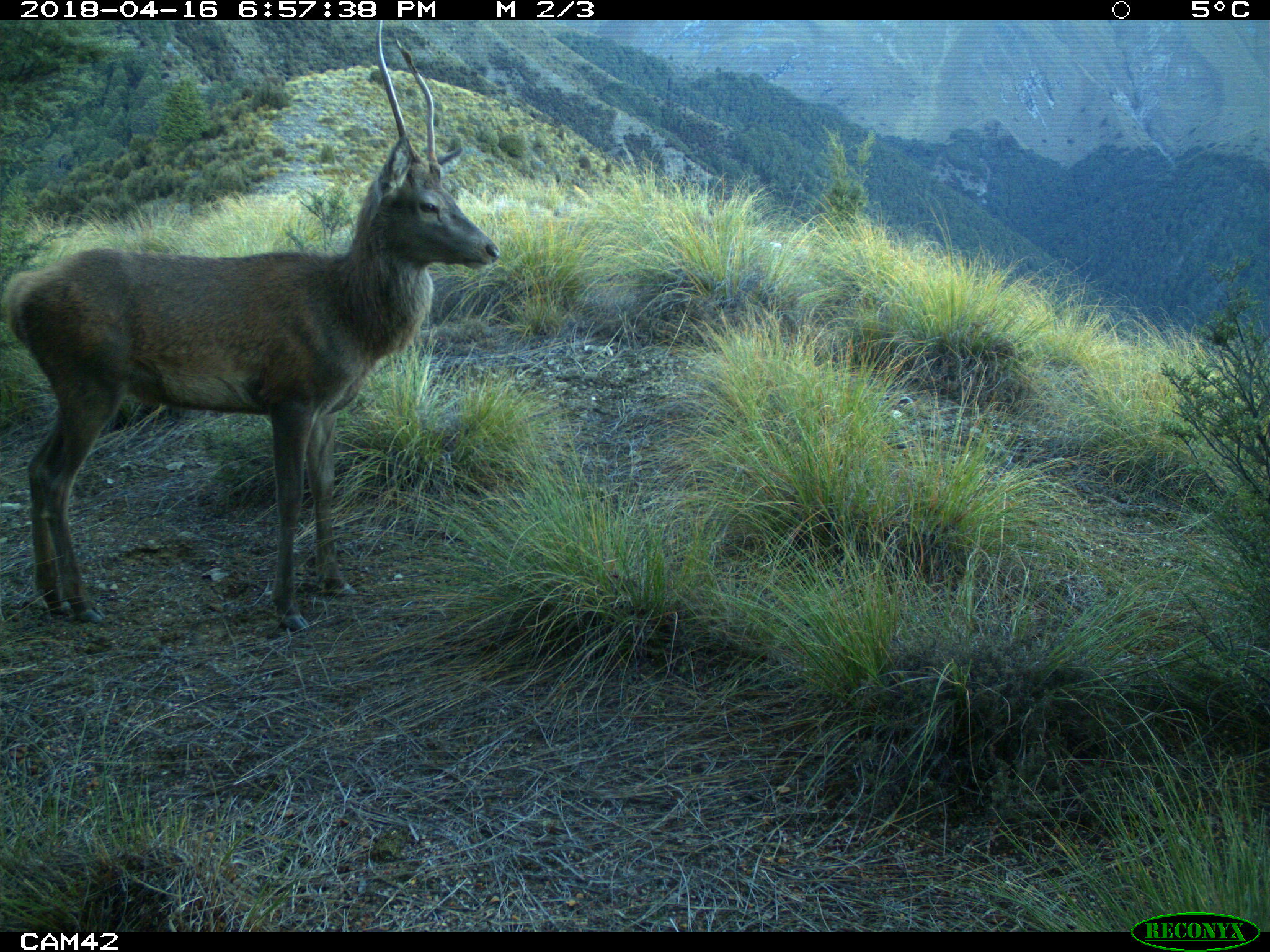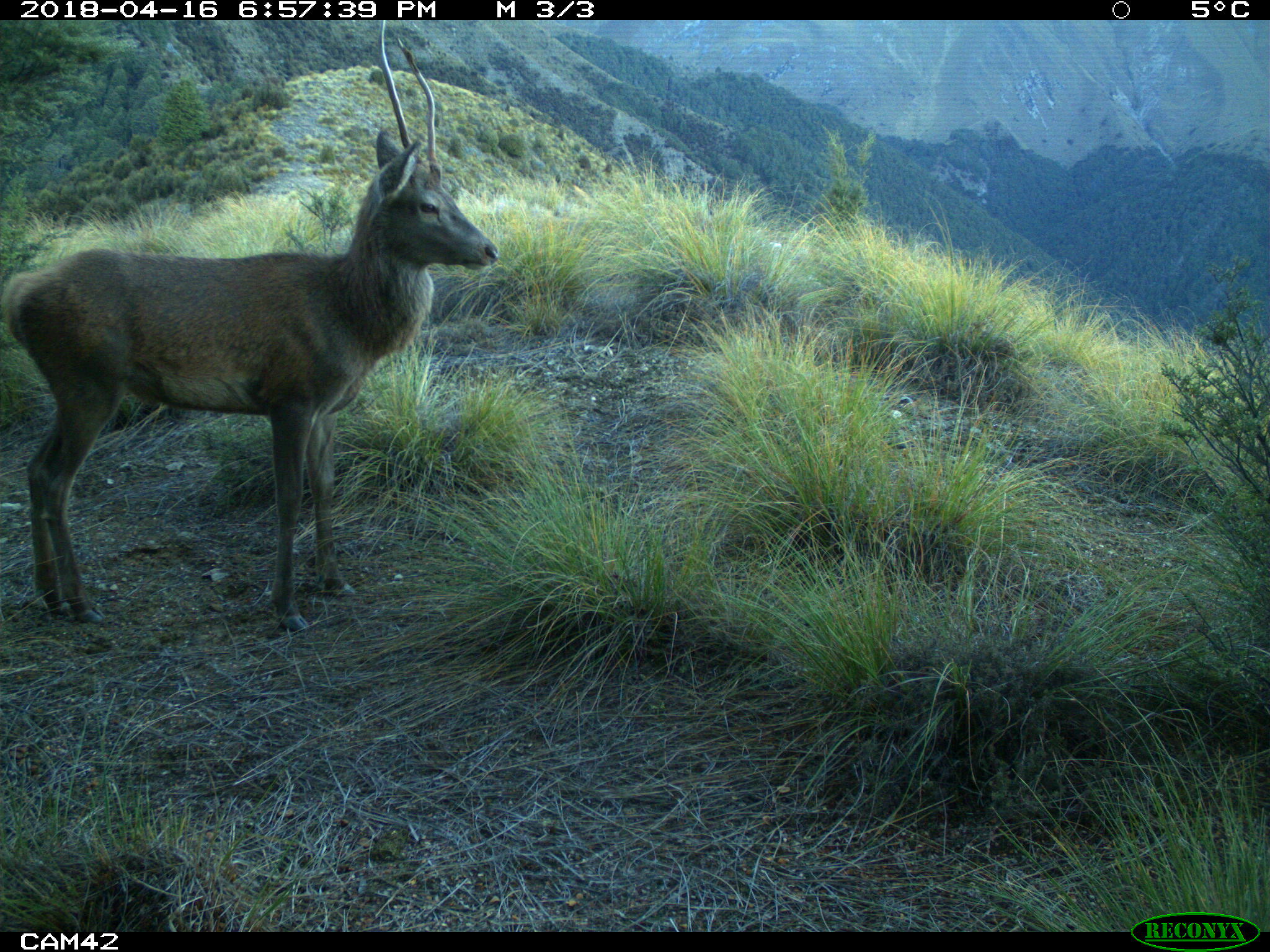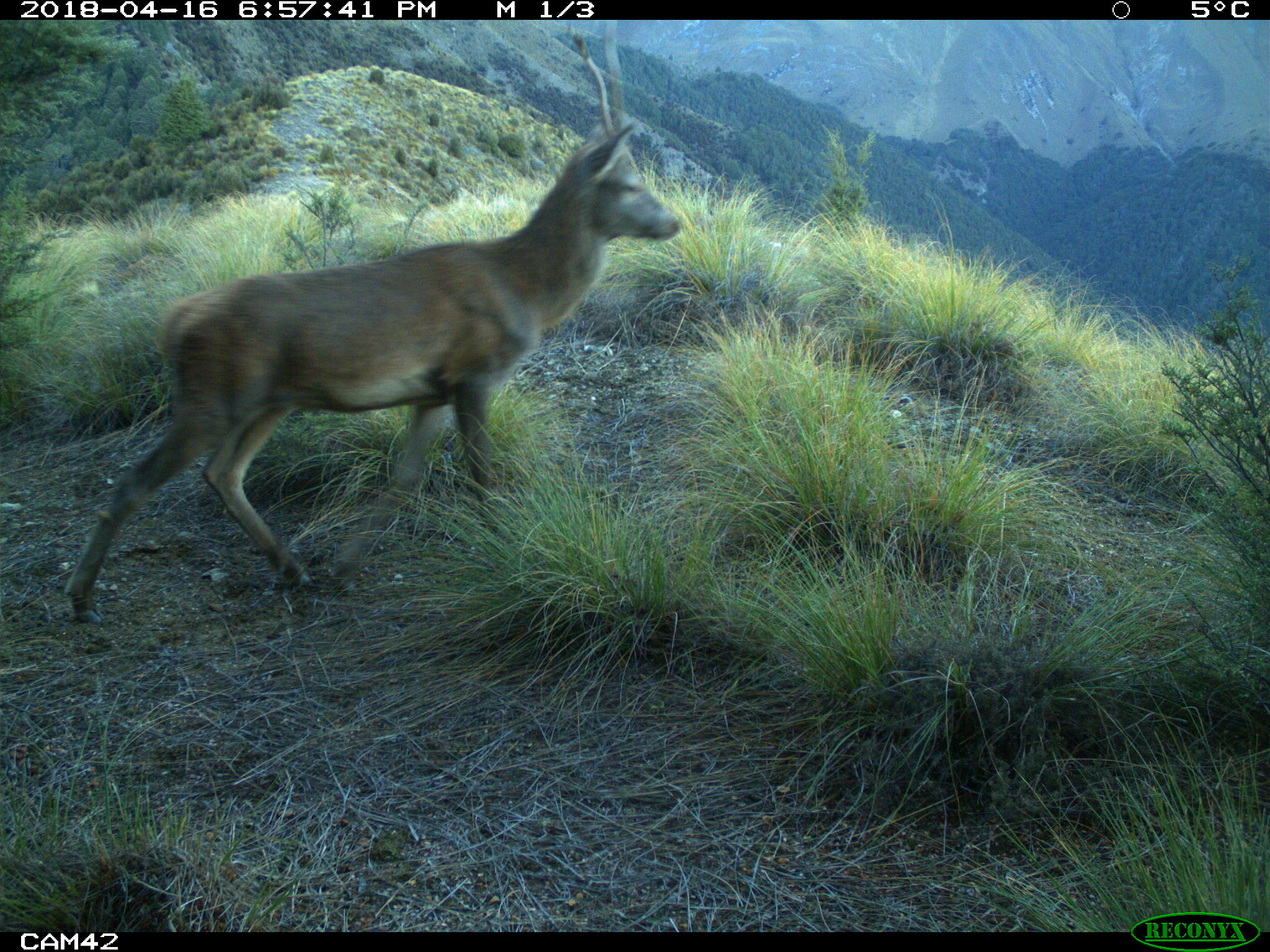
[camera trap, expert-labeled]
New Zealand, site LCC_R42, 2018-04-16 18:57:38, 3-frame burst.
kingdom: Animalia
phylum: Chordata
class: Mammalia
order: Artiodactyla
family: Cervidae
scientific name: Cervidae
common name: deer